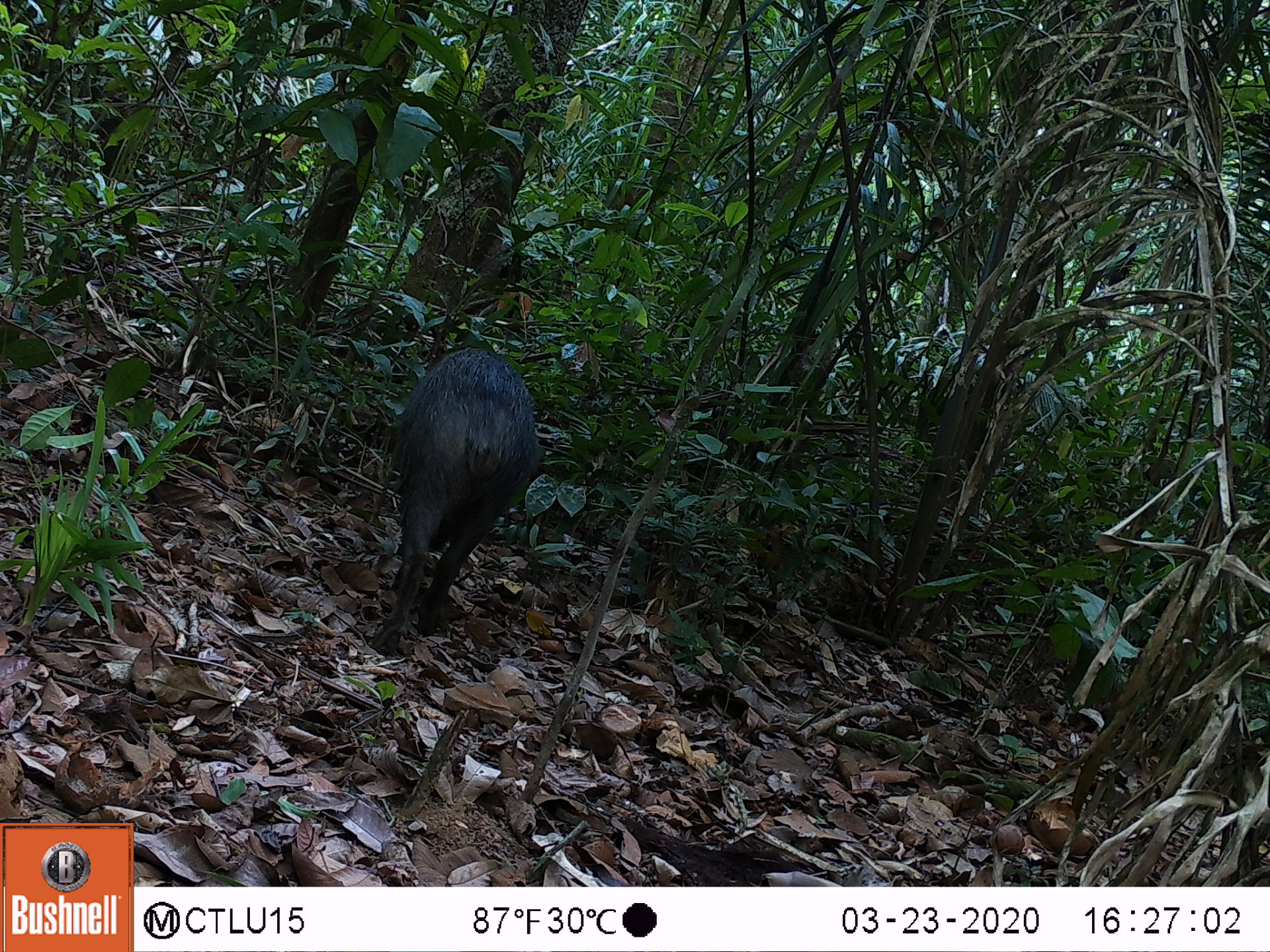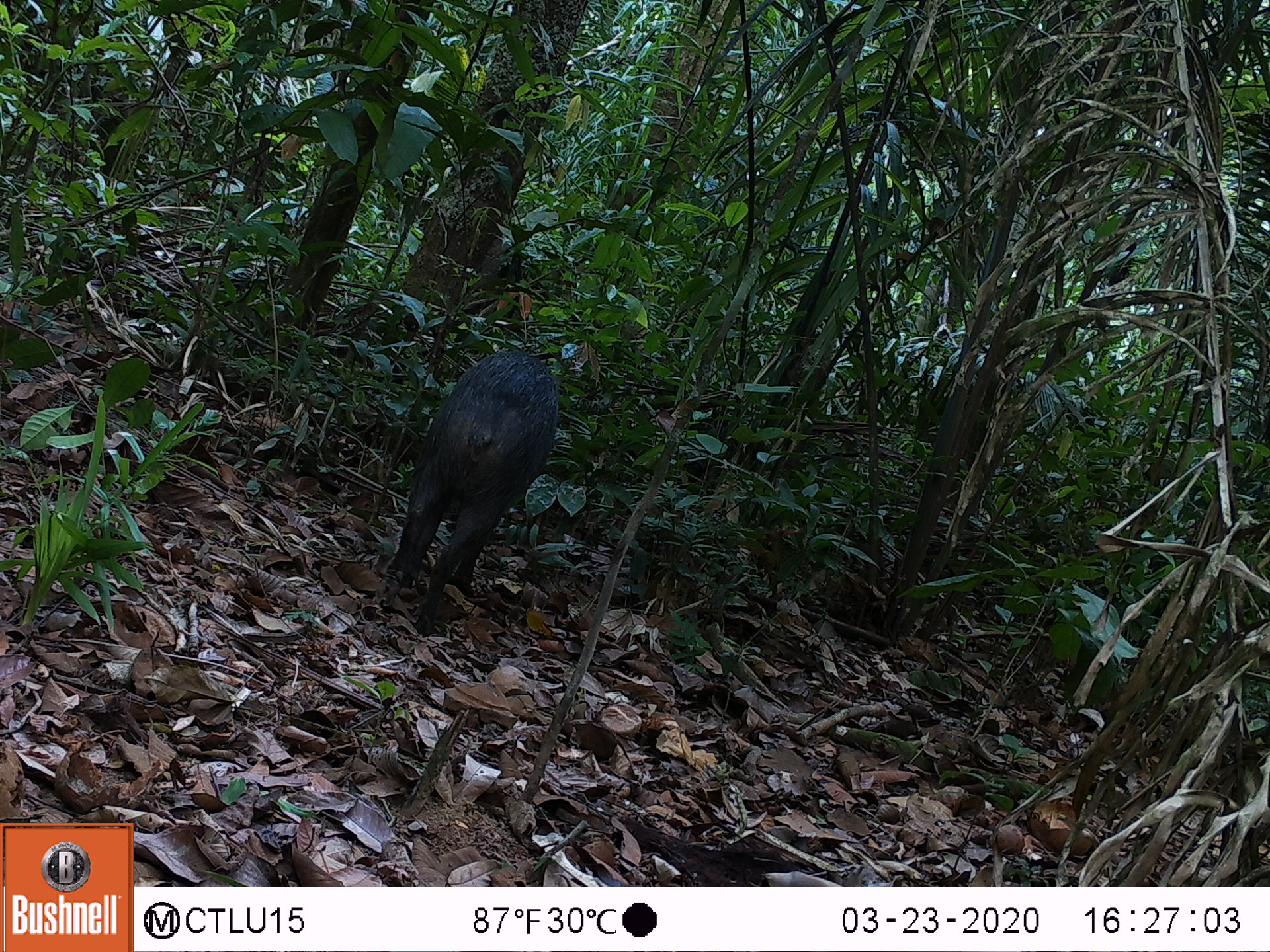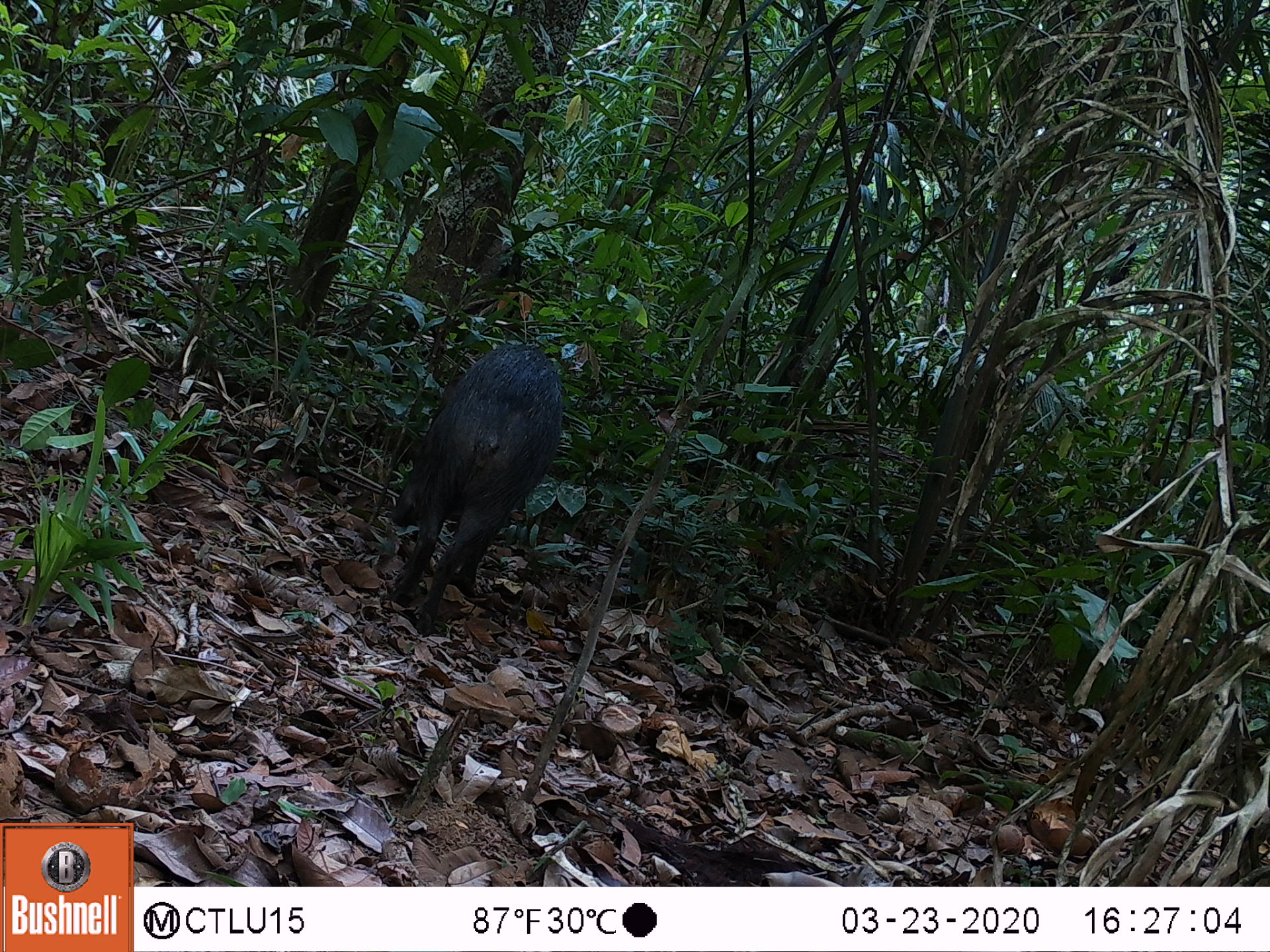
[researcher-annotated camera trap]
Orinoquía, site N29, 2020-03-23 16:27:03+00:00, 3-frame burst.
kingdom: Animalia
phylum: Chordata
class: Mammalia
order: Artiodactyla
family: Tayassuidae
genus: Pecari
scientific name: Pecari tajacu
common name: collared peccary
Collared peccary (Pecari tajacu).